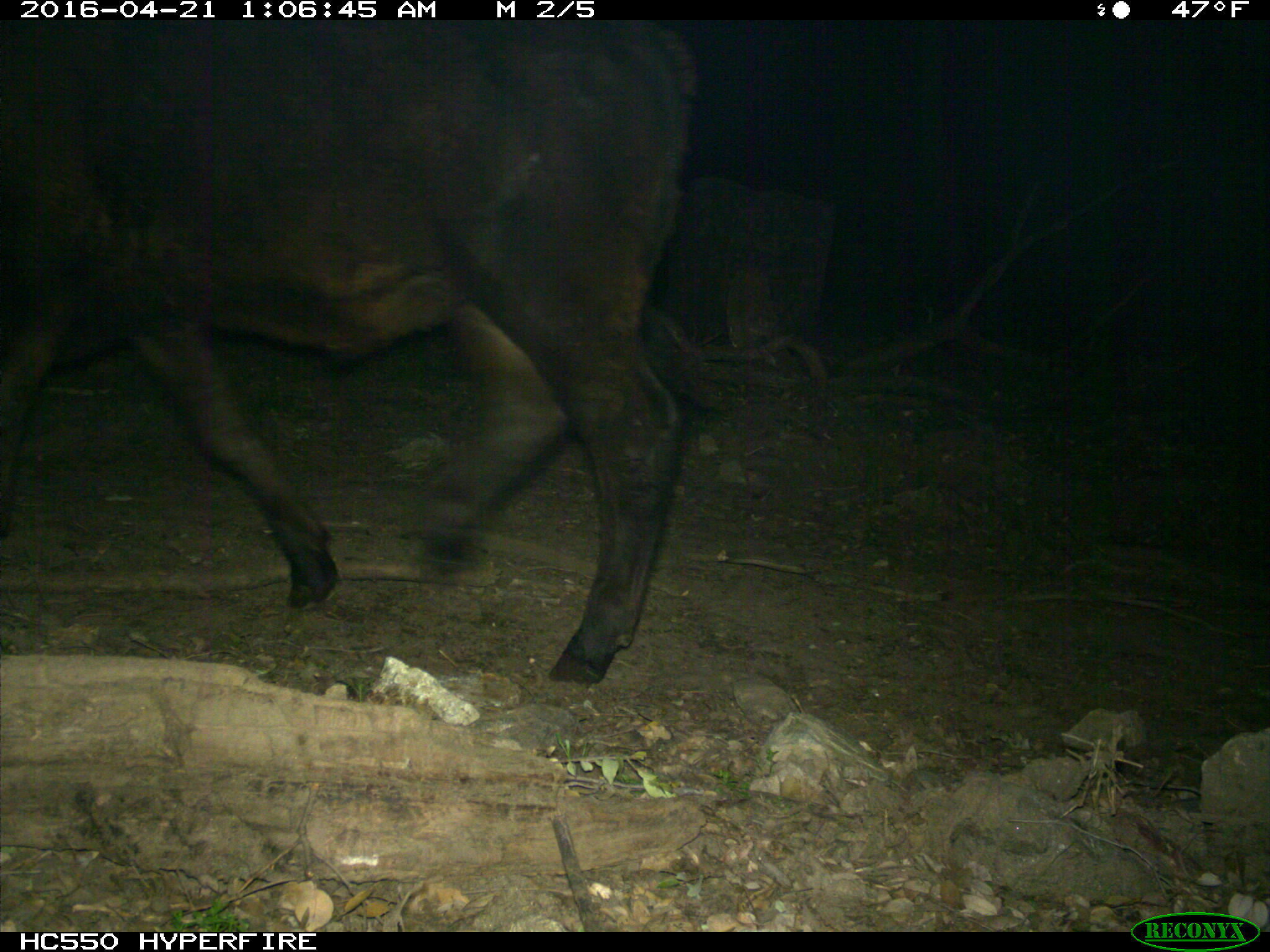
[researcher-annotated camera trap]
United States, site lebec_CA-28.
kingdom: Animalia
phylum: Chordata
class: Mammalia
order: Artiodactyla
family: Bovidae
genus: Bos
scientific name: Bos taurus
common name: domestic cow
Bos taurus (domestic cow).